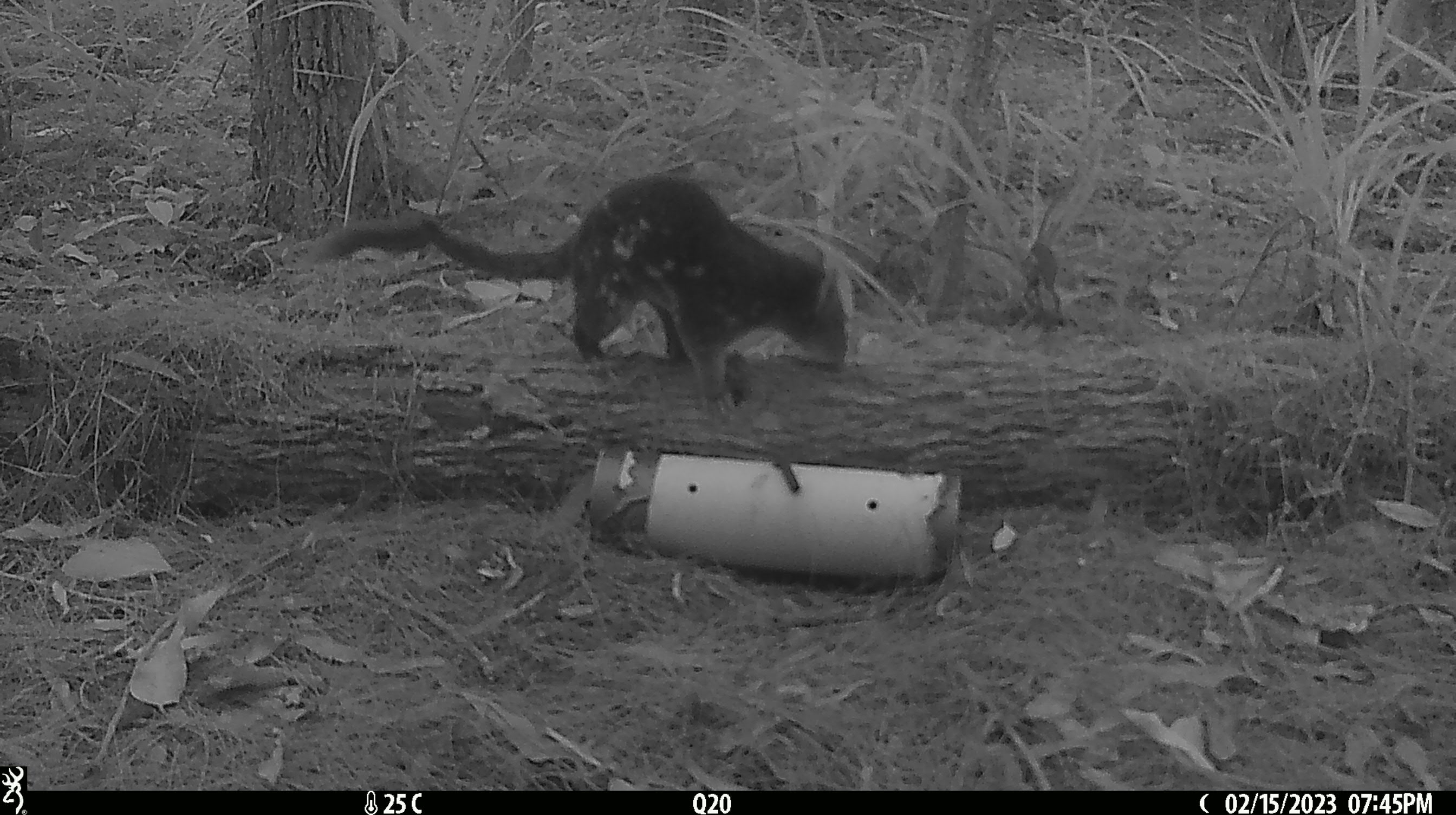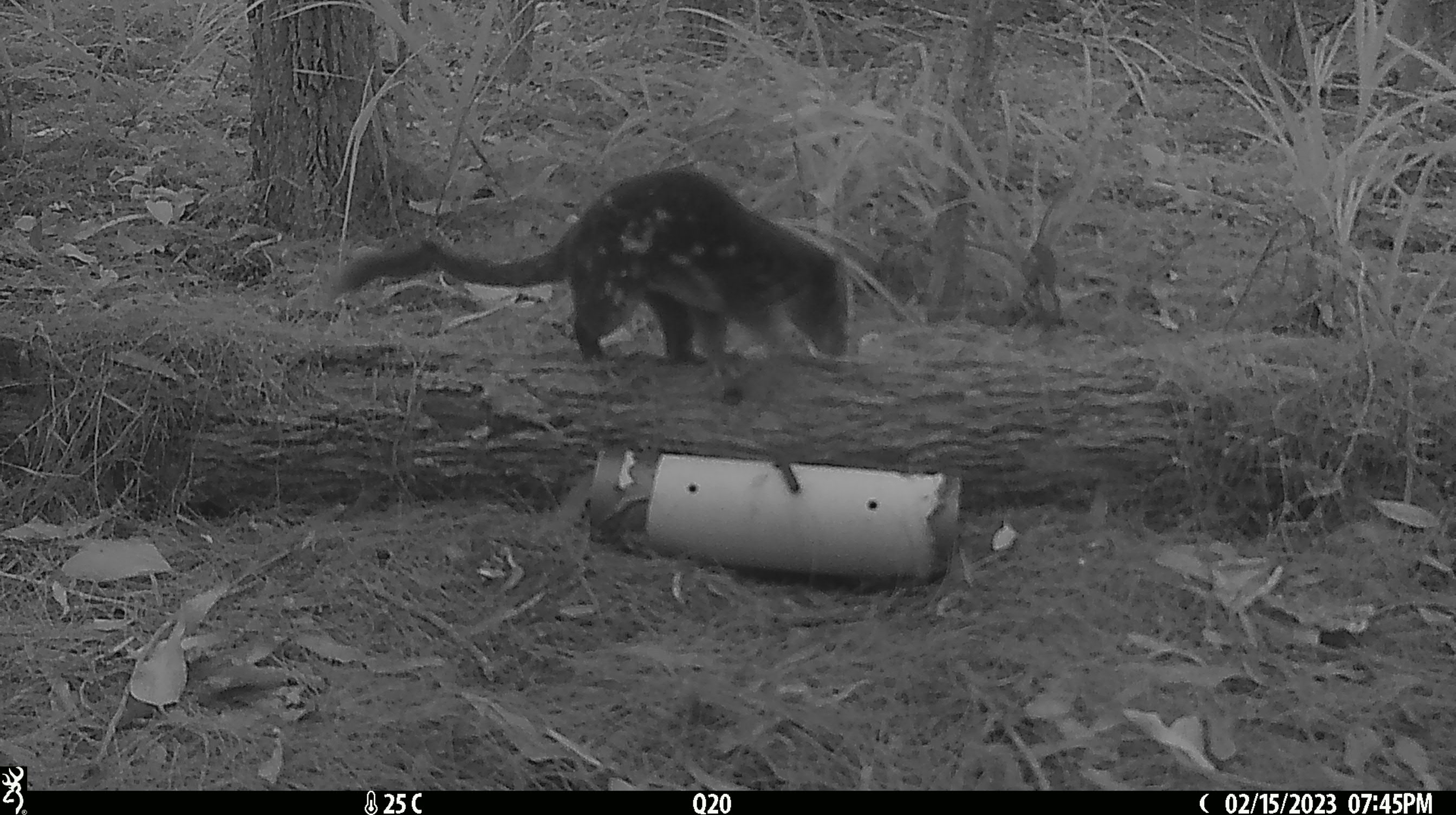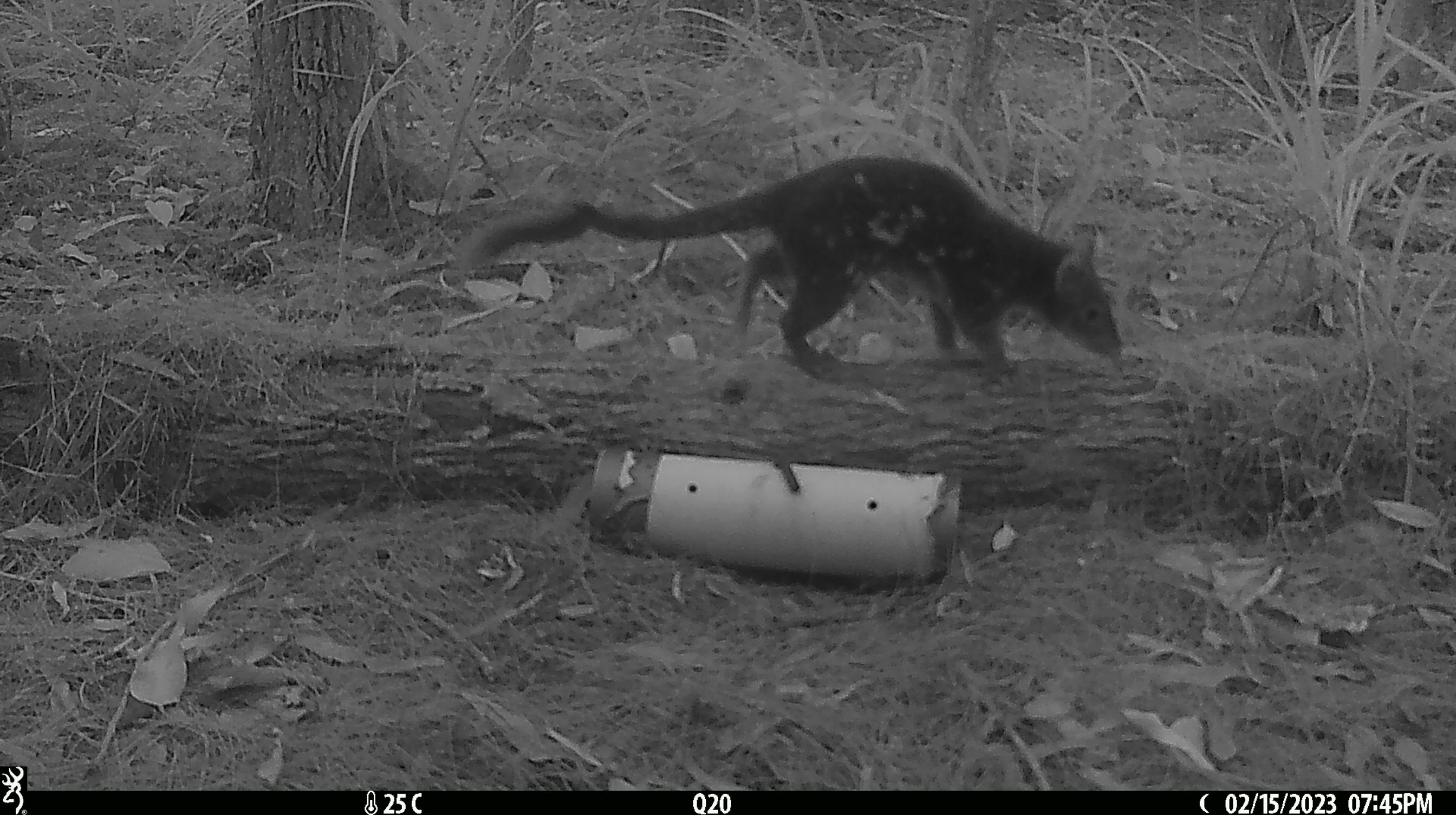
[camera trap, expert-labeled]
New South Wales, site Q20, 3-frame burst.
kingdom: Animalia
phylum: Chordata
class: Mammalia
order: Dasyuromorphia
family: Dasyuridae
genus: Dasyurus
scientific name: Dasyurus maculatus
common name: spotted-tailed quoll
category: quoll